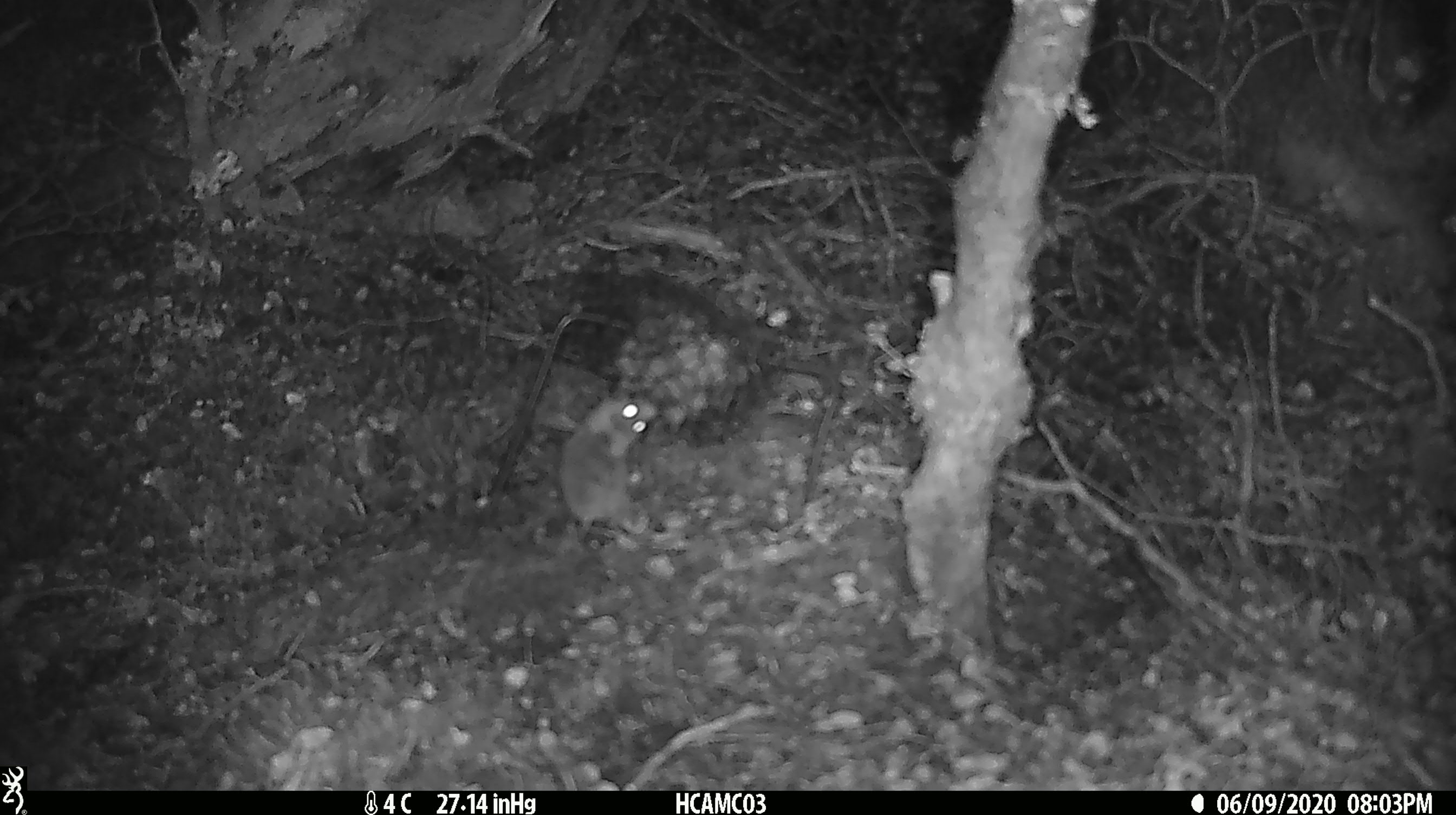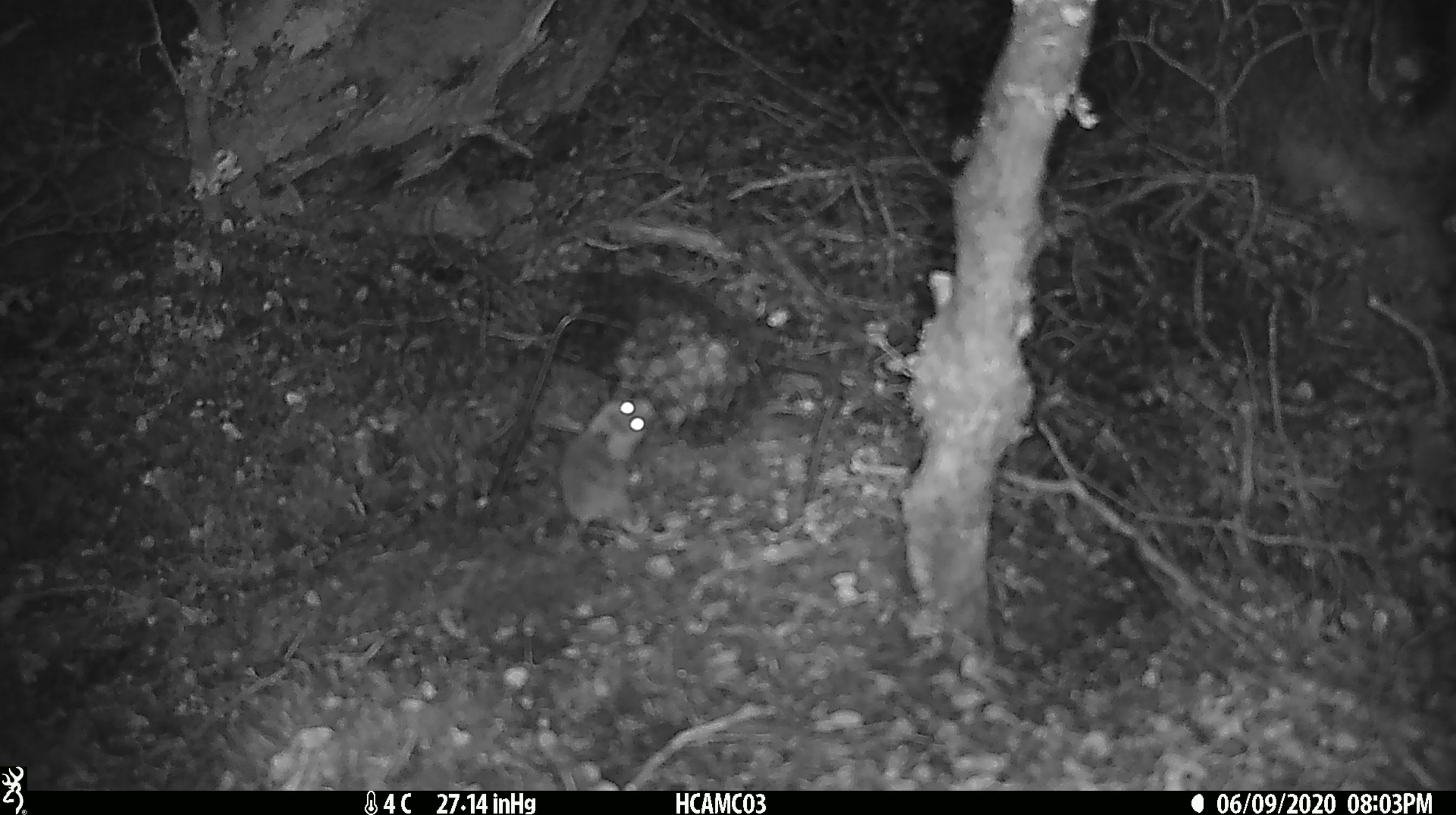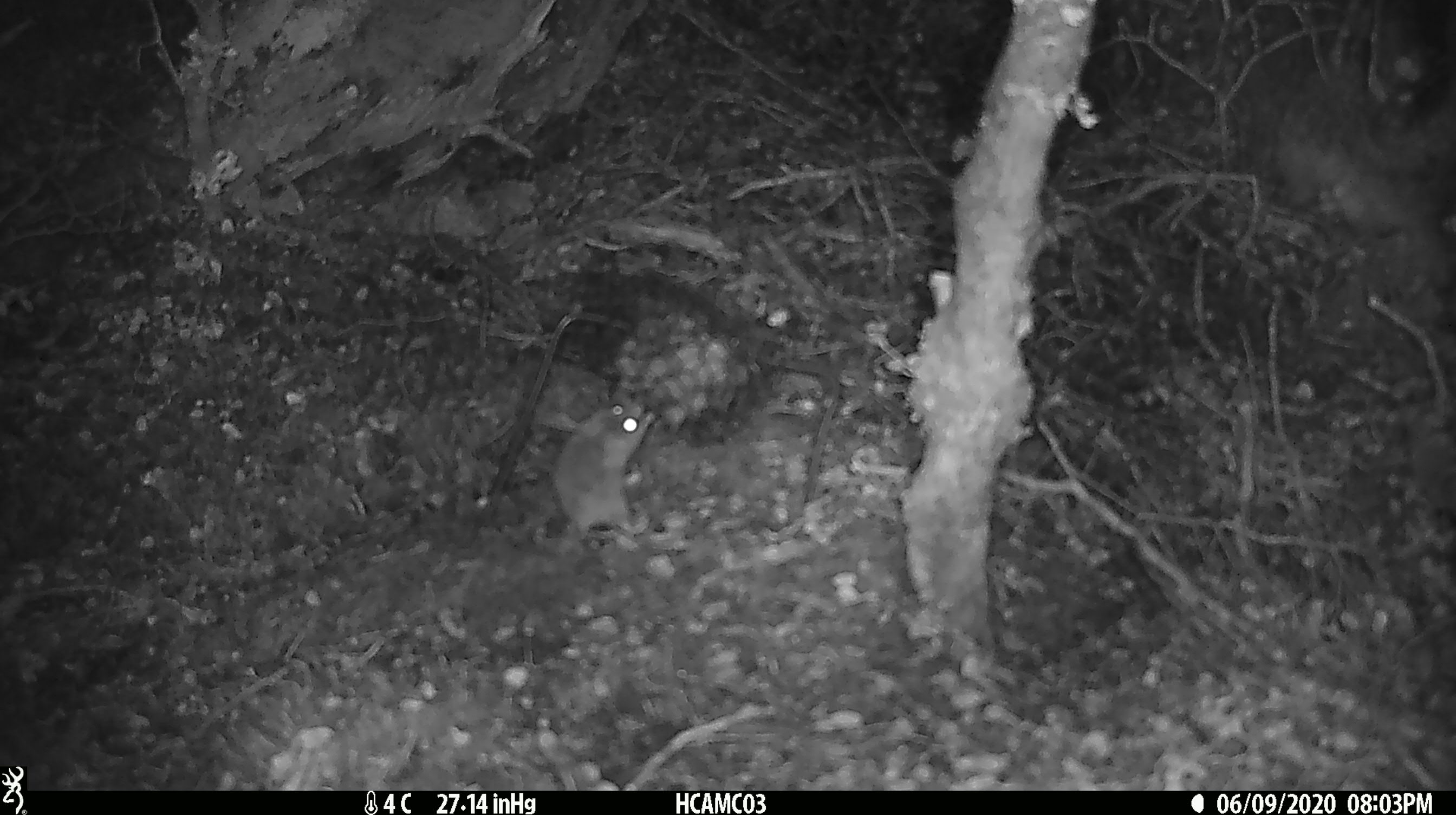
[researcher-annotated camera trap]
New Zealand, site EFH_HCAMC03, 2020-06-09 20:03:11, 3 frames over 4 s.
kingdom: Animalia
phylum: Chordata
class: Mammalia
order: Rodentia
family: Muridae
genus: Mus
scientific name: Mus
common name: mouse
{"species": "mouse (Mus)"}